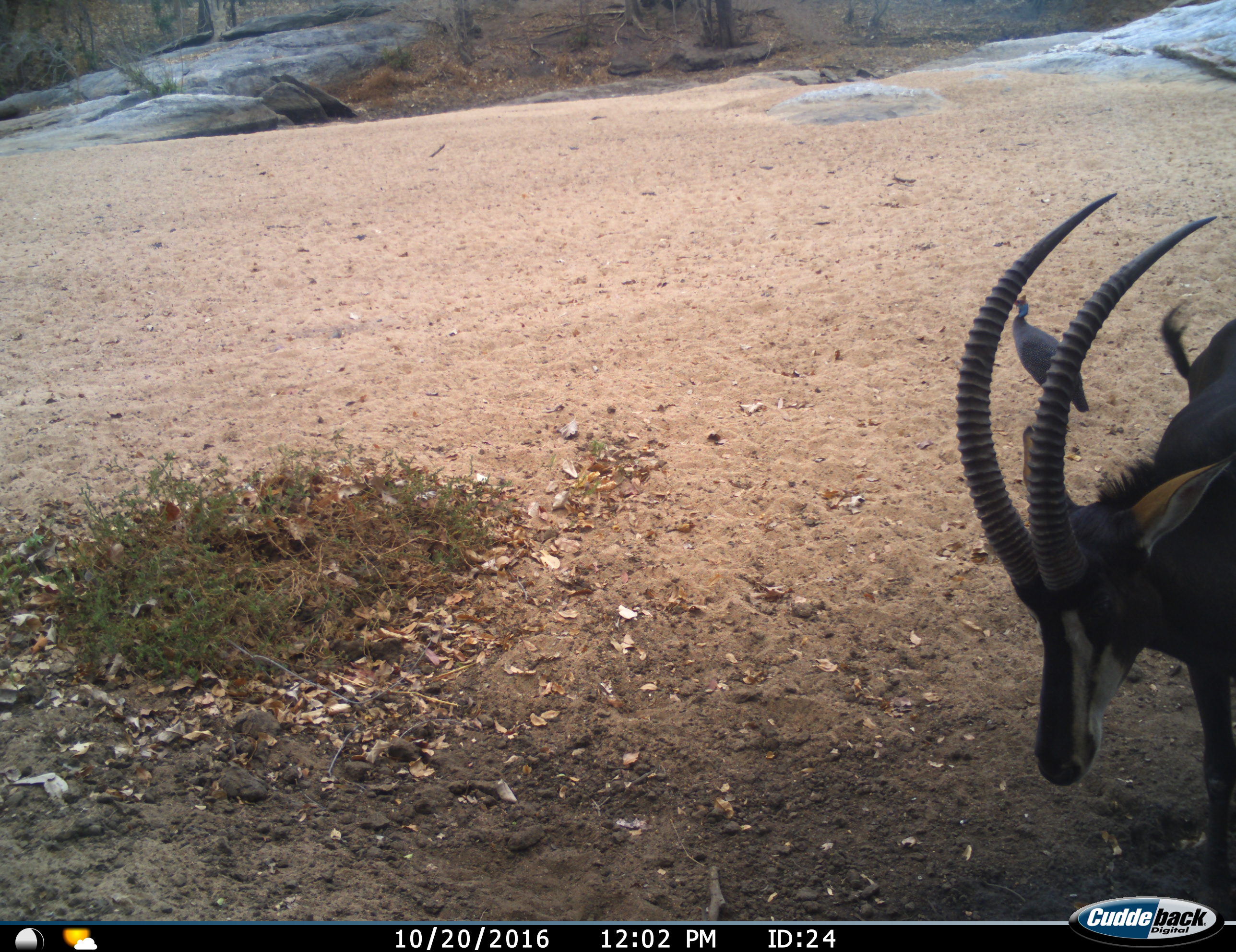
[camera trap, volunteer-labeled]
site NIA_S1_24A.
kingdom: Animalia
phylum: Chordata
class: Aves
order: Galliformes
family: Numididae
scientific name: Numididae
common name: guineafowl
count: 1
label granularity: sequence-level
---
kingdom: Animalia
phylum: Chordata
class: Mammalia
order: Artiodactyla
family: Bovidae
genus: Hippotragus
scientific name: Hippotragus niger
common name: sable antelope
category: sable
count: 1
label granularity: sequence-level